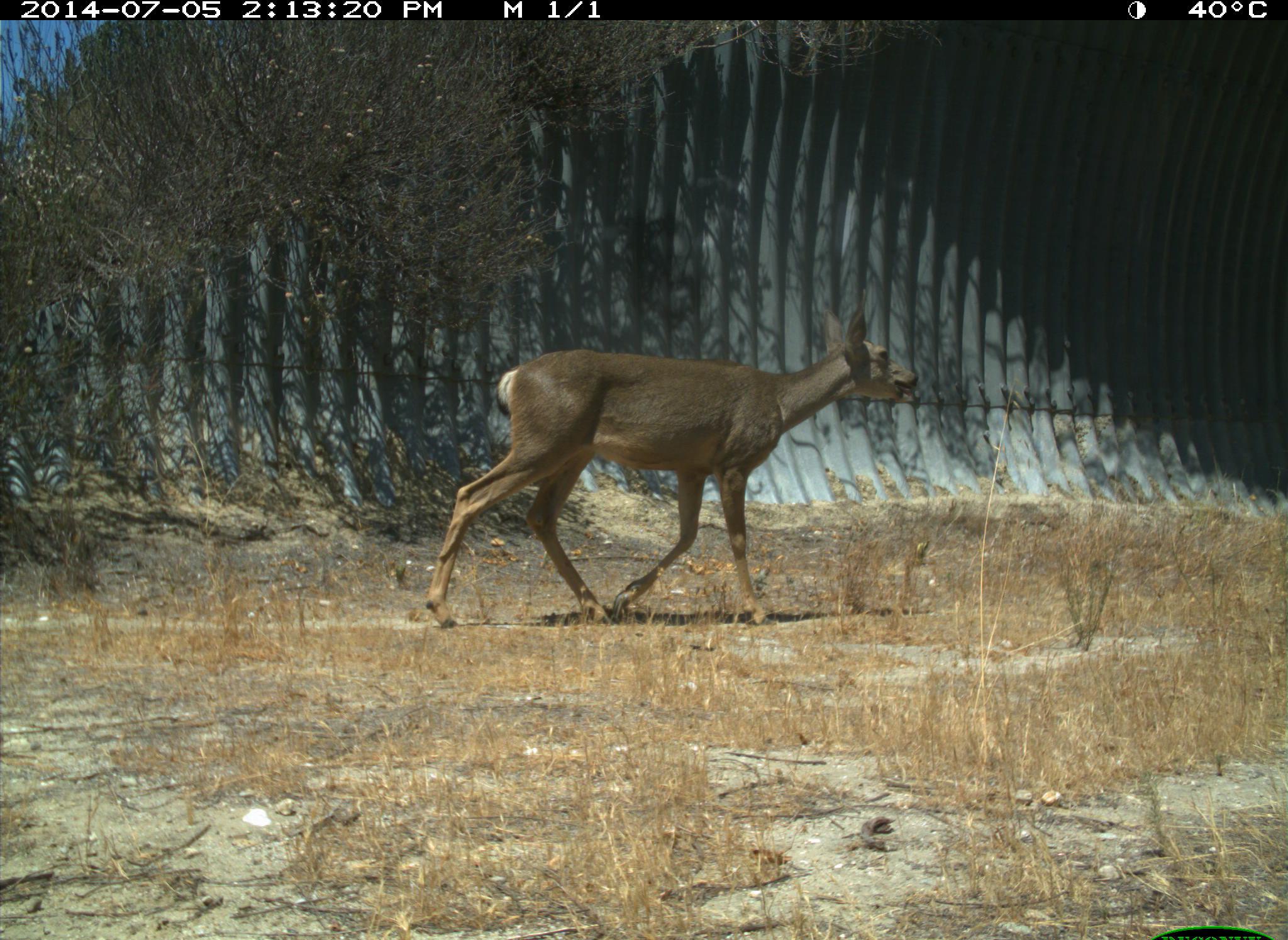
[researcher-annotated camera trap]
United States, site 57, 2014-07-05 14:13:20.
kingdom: Animalia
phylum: Chordata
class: Mammalia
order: Artiodactyla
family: Cervidae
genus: Odocoileus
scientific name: Odocoileus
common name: deer